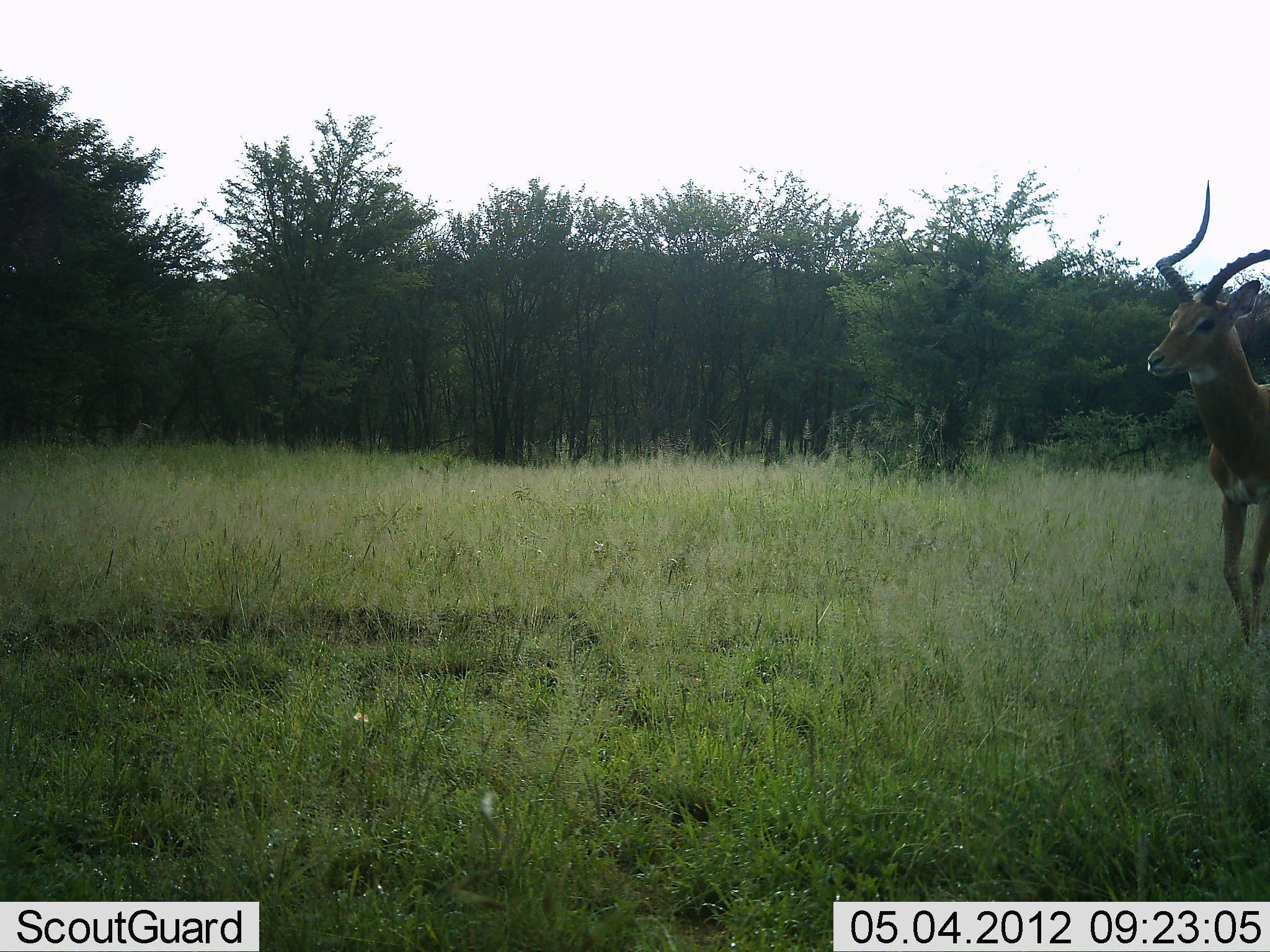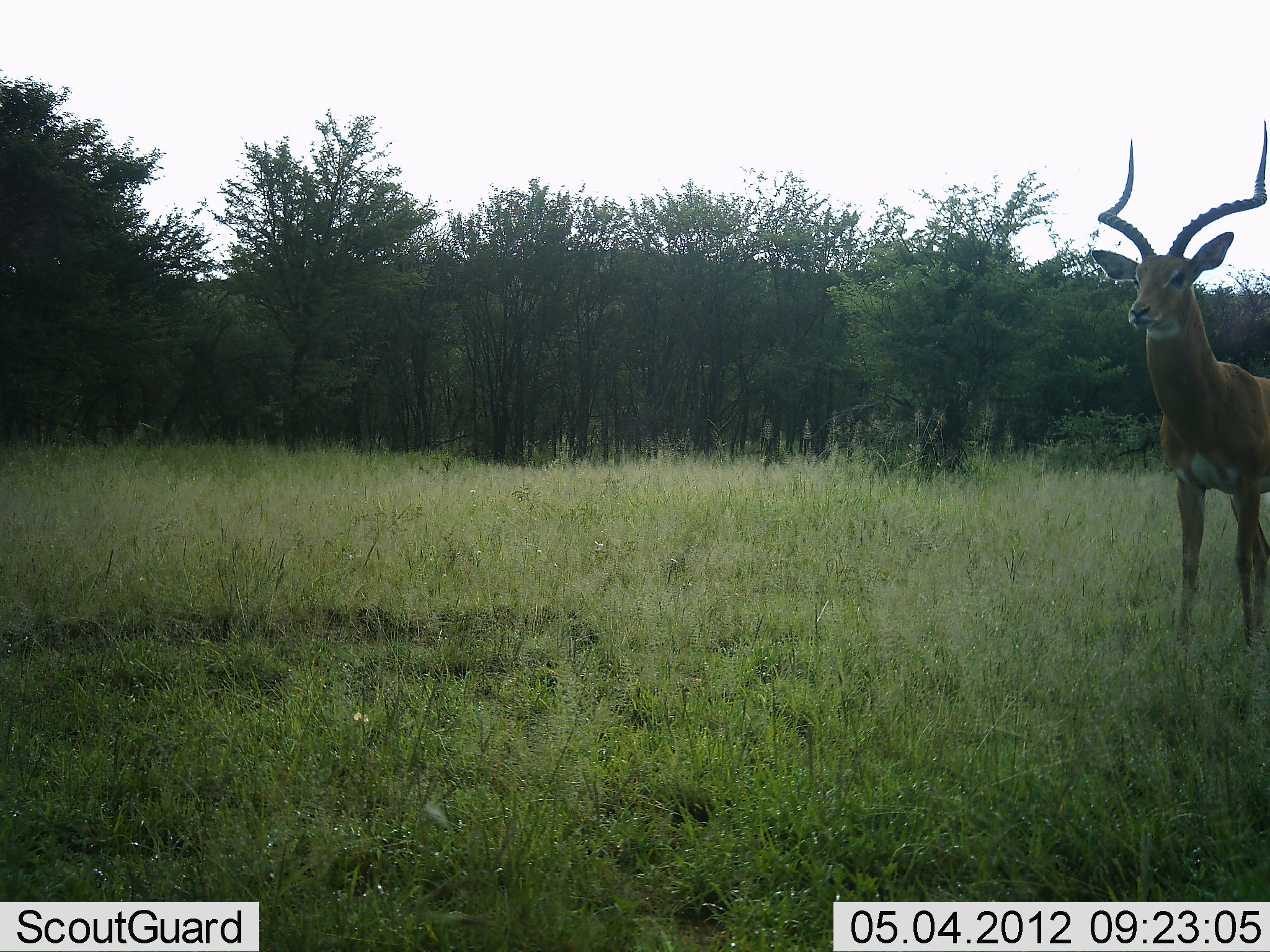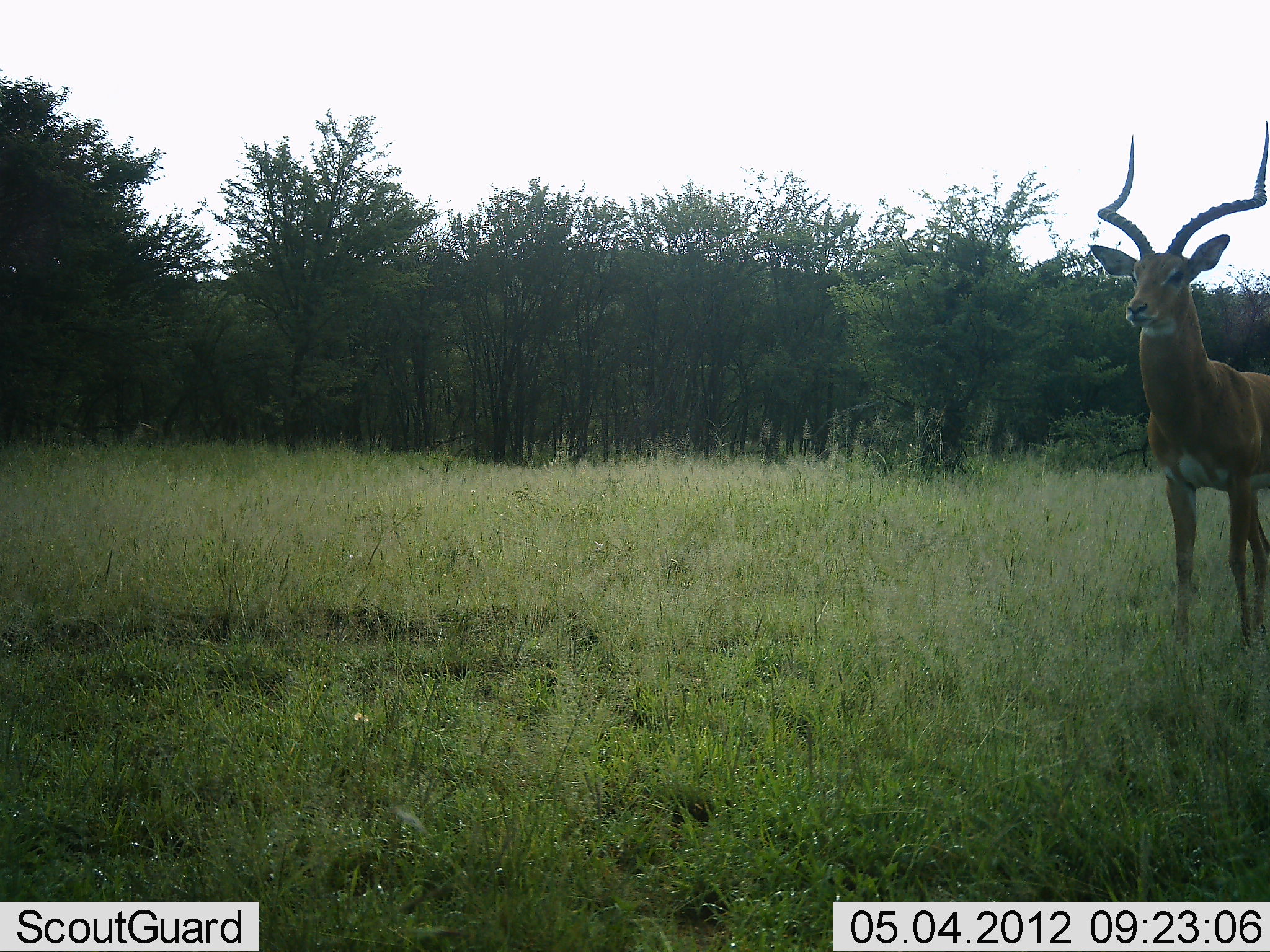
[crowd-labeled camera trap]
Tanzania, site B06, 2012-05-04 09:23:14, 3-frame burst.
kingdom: Animalia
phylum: Chordata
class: Mammalia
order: Artiodactyla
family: Bovidae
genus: Aepyceros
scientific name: Aepyceros melampus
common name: impala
Impala (Aepyceros melampus), count 1. Behavior (volunteer vote fractions): standing 70%, resting 0%, moving 45%, interacting 0%. Young present (vote fraction): 0%. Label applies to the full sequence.